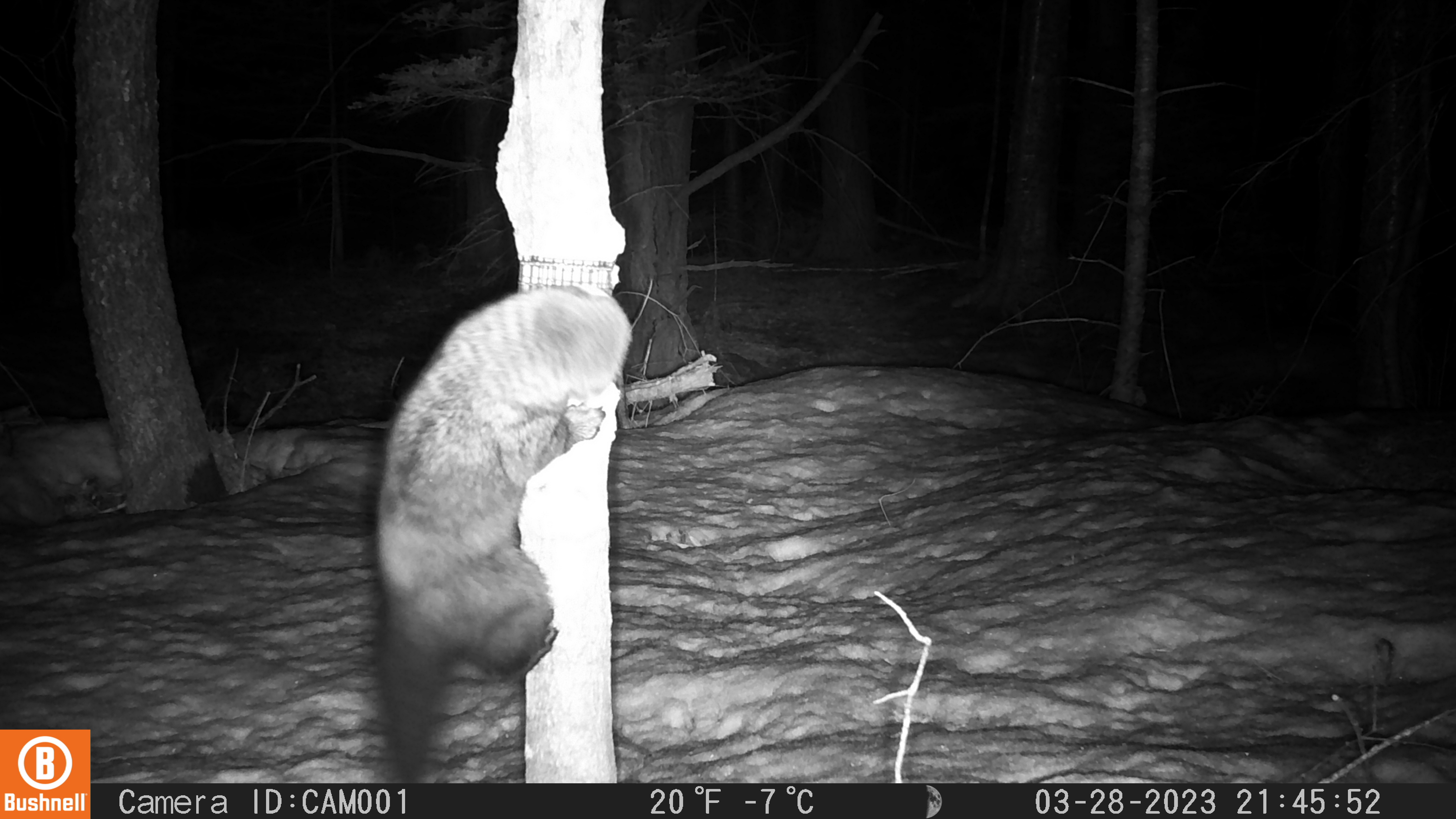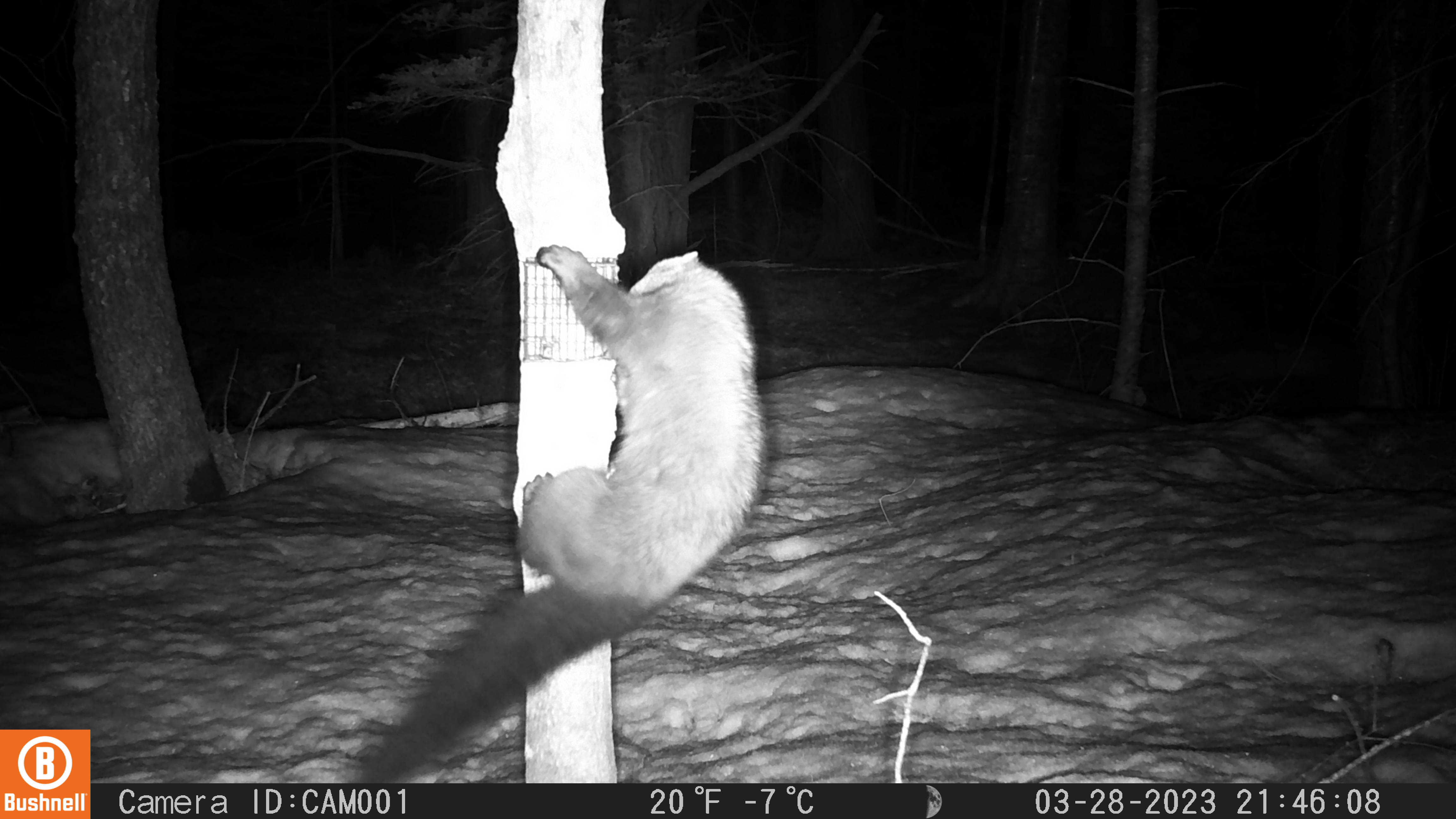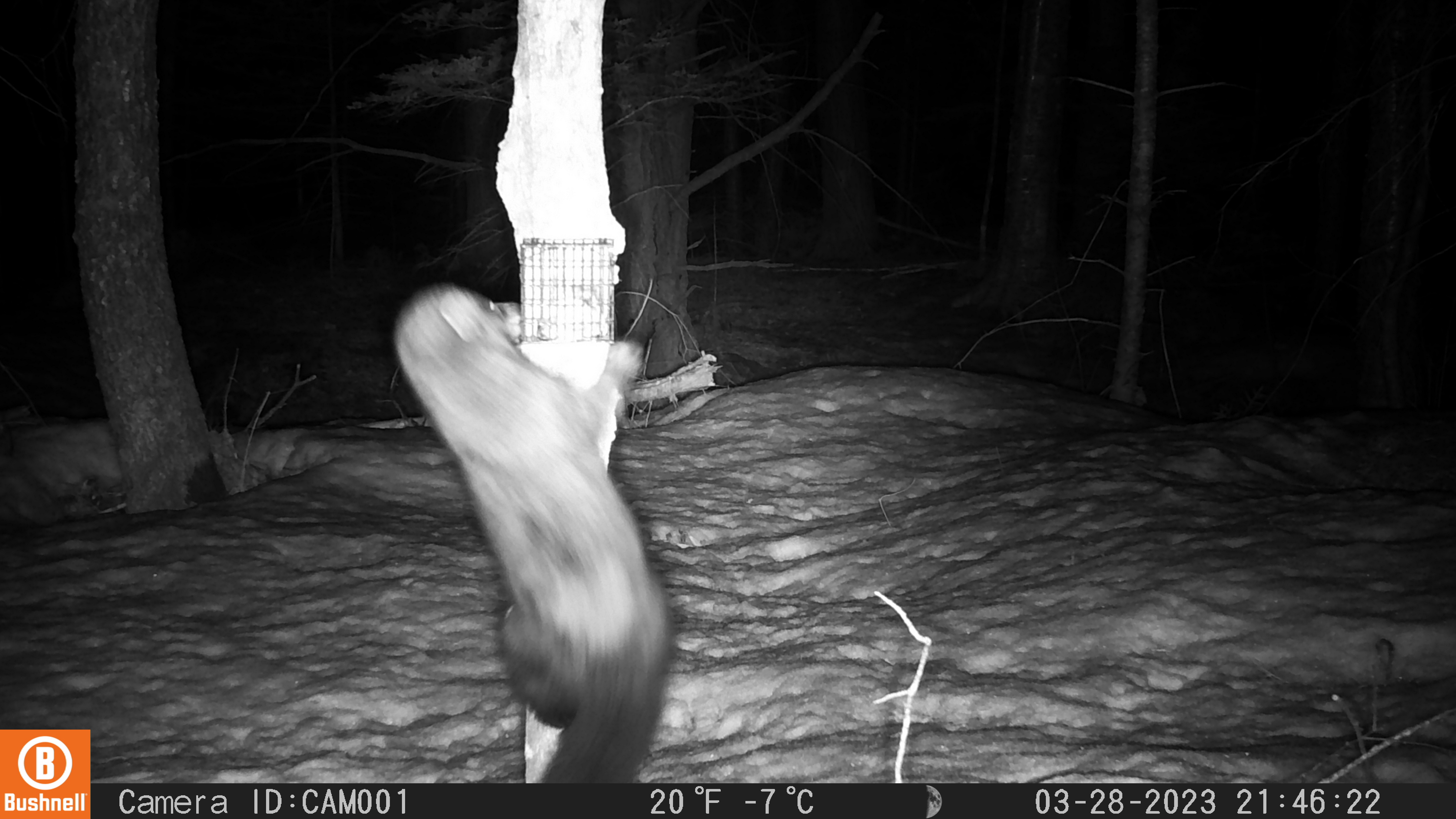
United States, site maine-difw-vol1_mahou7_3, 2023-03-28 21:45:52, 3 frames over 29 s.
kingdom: Animalia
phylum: Chordata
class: Mammalia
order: Carnivora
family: Mustelidae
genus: Pekania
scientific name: Pekania pennanti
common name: fisher